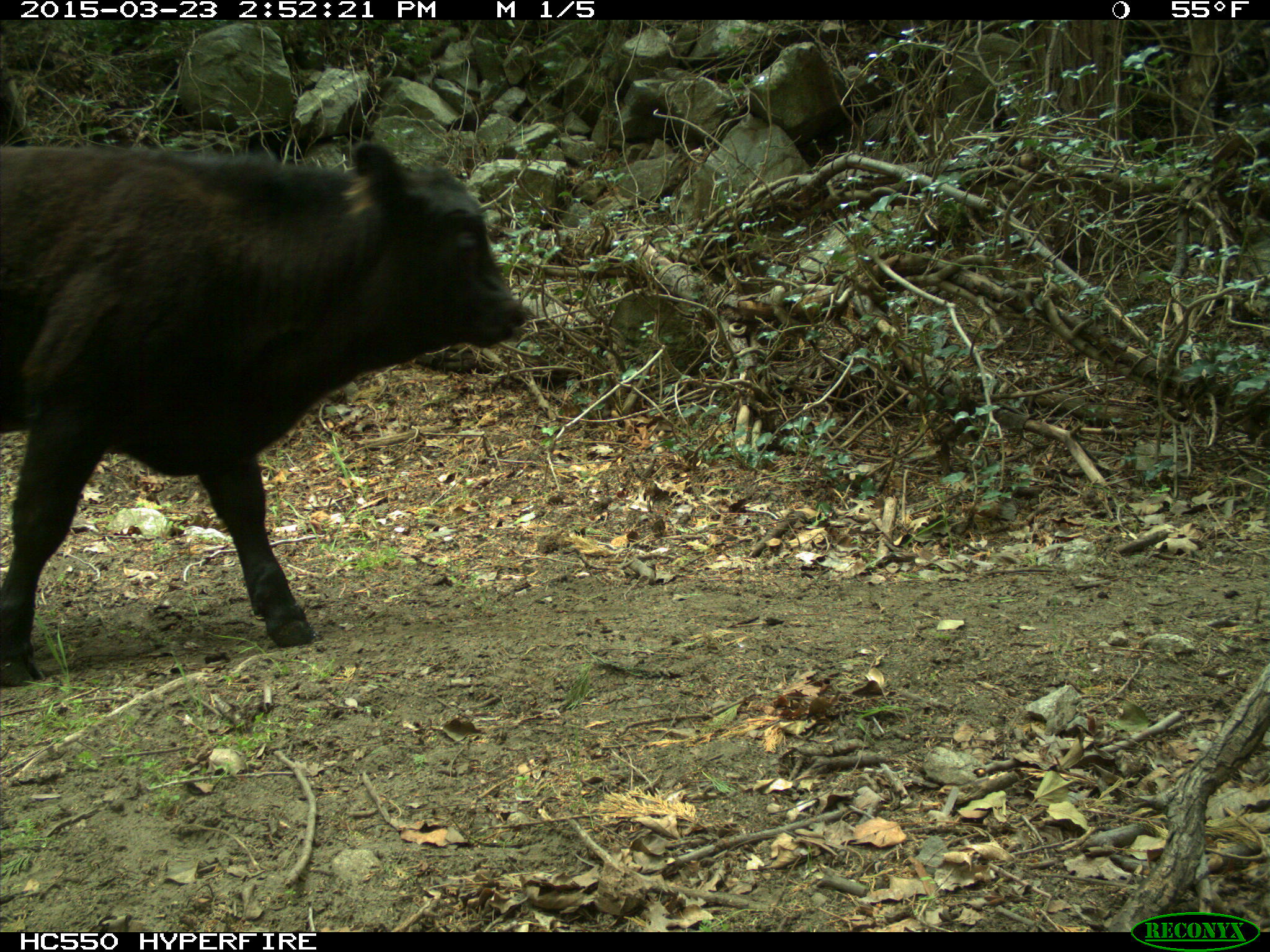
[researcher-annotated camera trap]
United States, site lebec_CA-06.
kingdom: Animalia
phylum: Chordata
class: Mammalia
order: Artiodactyla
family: Bovidae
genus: Bos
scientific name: Bos taurus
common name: domestic cow